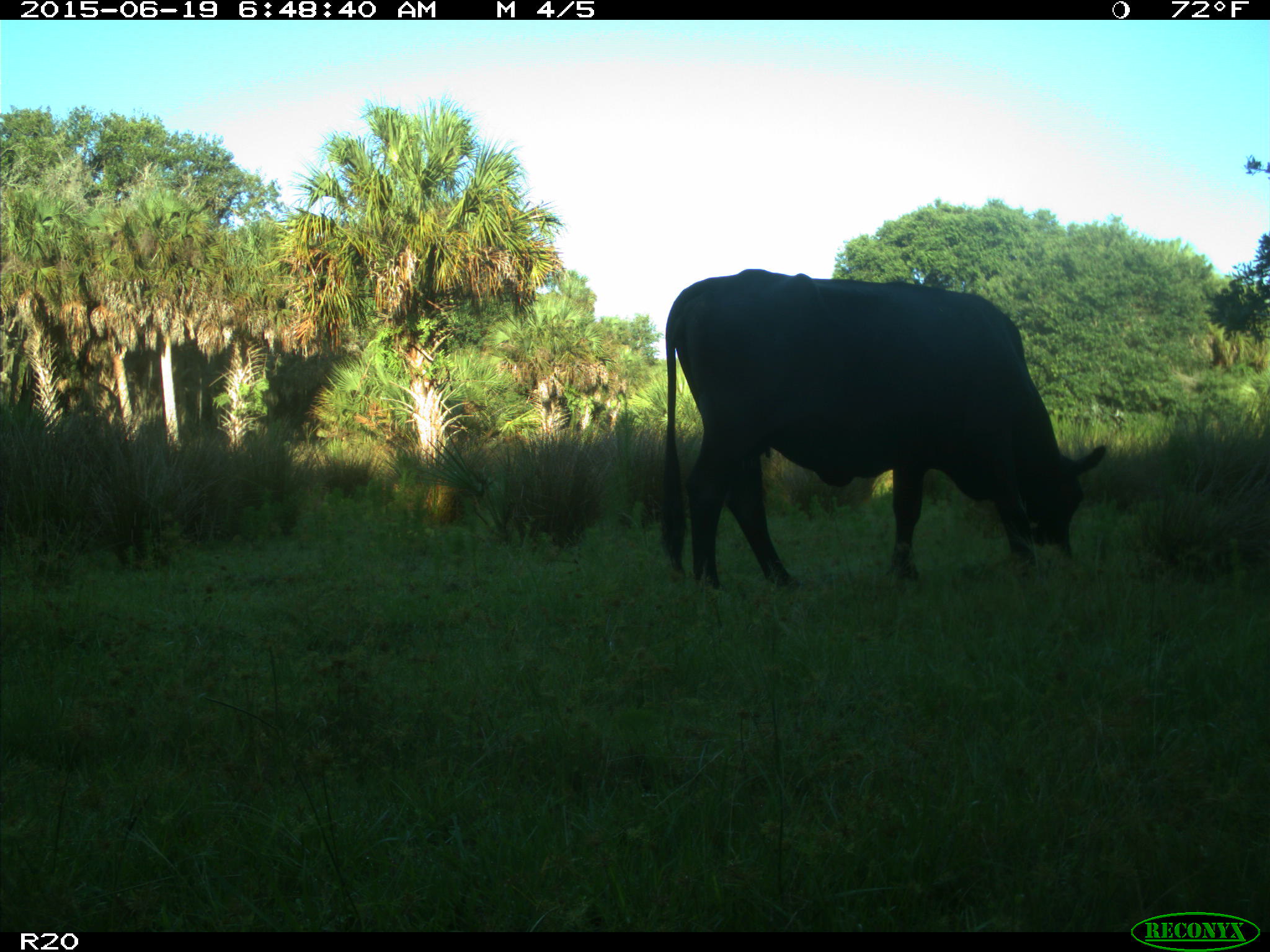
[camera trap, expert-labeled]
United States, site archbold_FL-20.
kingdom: Animalia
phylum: Chordata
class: Mammalia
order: Artiodactyla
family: Bovidae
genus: Bos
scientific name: Bos taurus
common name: domestic cow